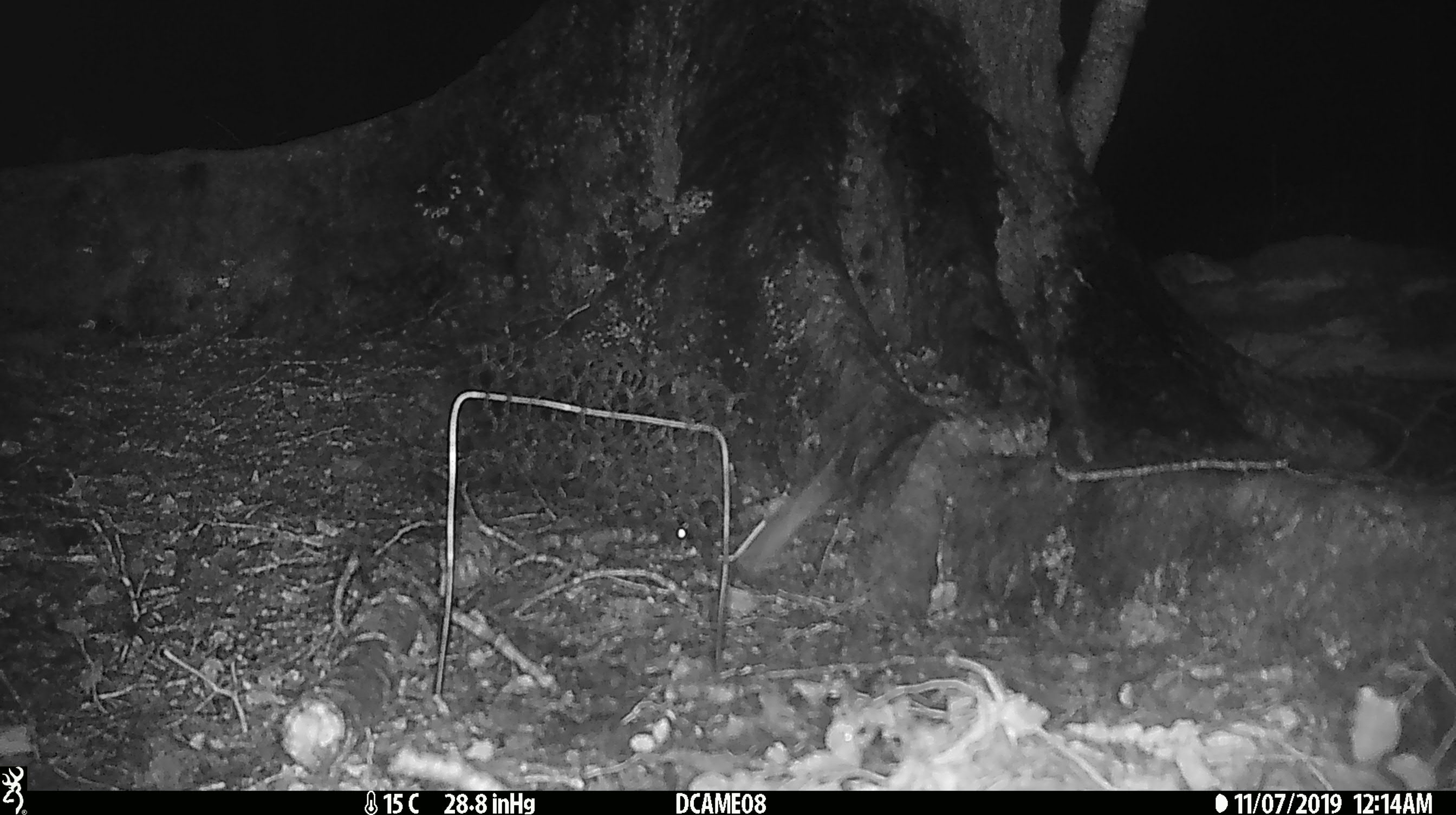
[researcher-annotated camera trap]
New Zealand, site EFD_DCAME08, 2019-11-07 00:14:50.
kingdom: Animalia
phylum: Chordata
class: Mammalia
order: Rodentia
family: Muridae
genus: Mus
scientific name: Mus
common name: mouse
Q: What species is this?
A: Mouse (Mus).